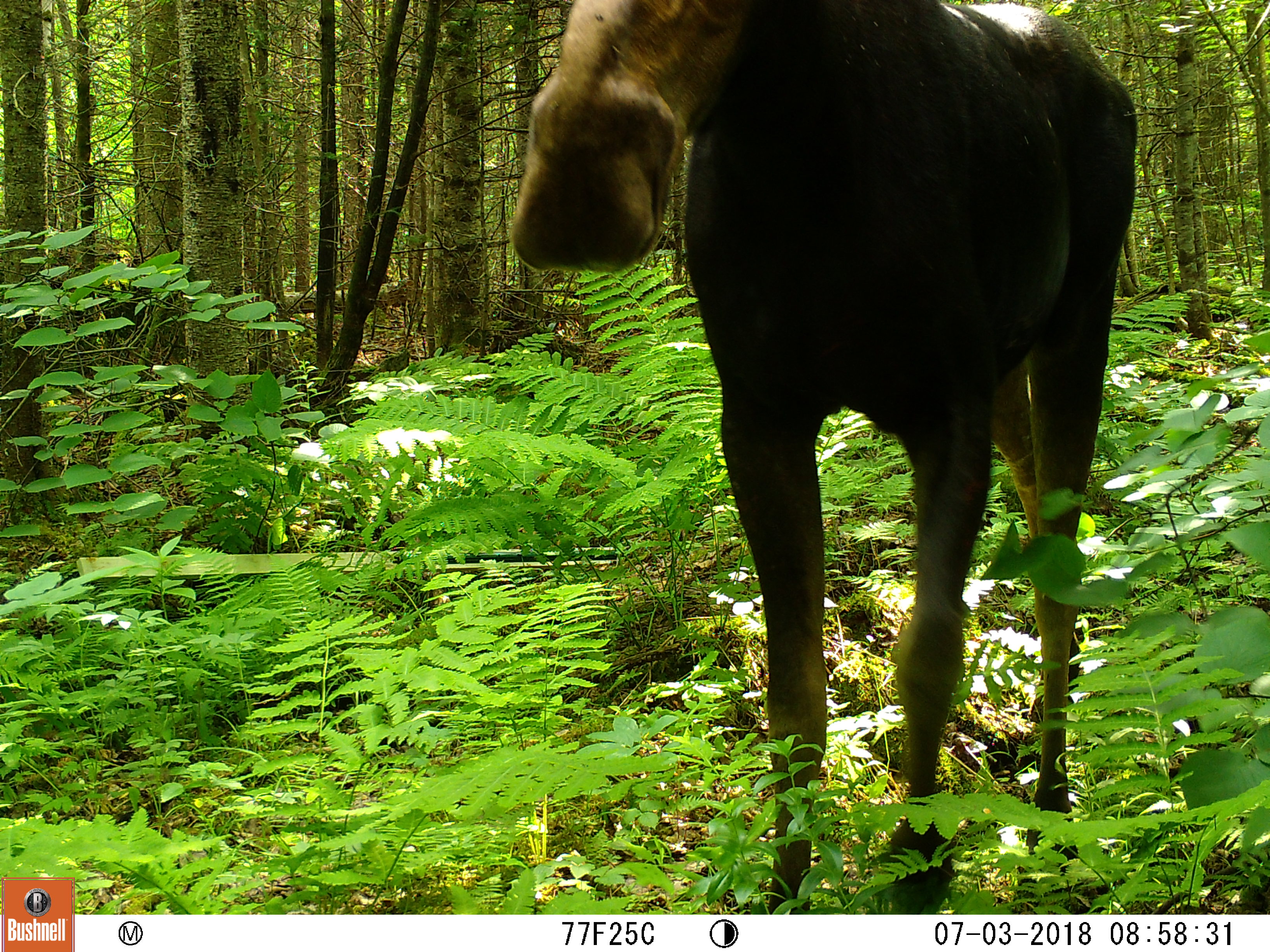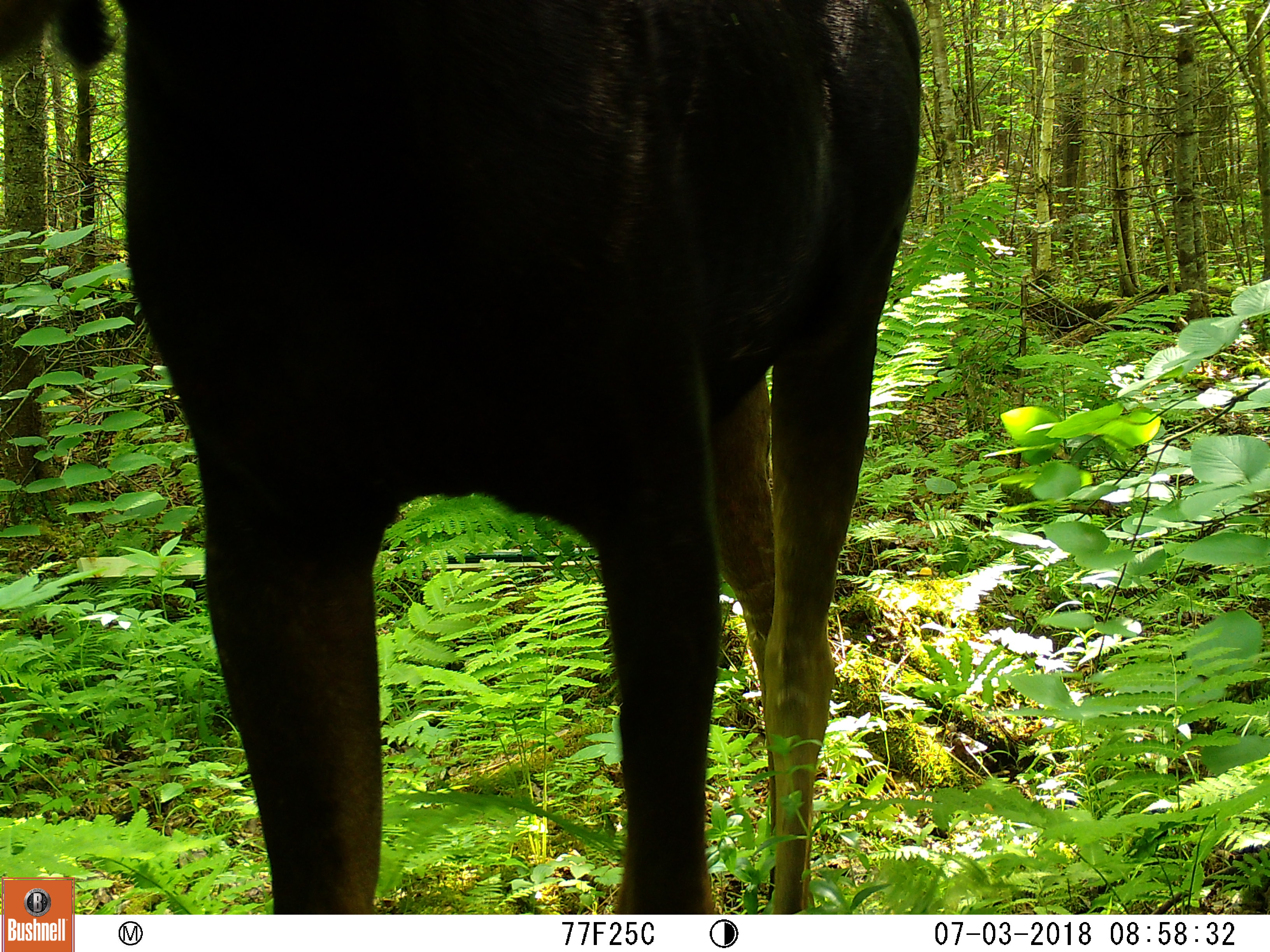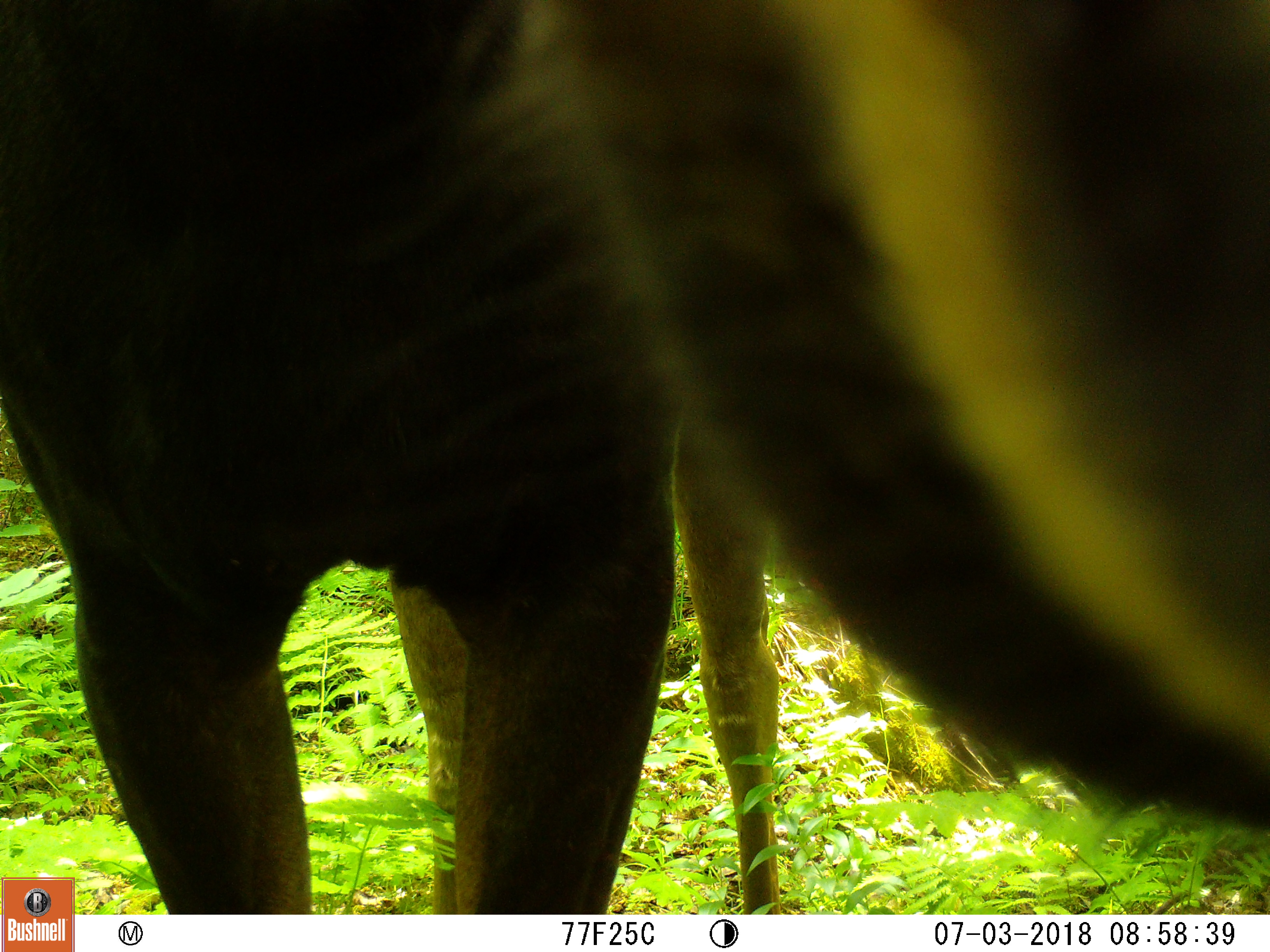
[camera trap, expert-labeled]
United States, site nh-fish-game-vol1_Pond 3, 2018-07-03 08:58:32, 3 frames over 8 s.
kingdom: Animalia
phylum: Chordata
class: Mammalia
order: Artiodactyla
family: Cervidae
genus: Alces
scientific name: Alces alces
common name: moose